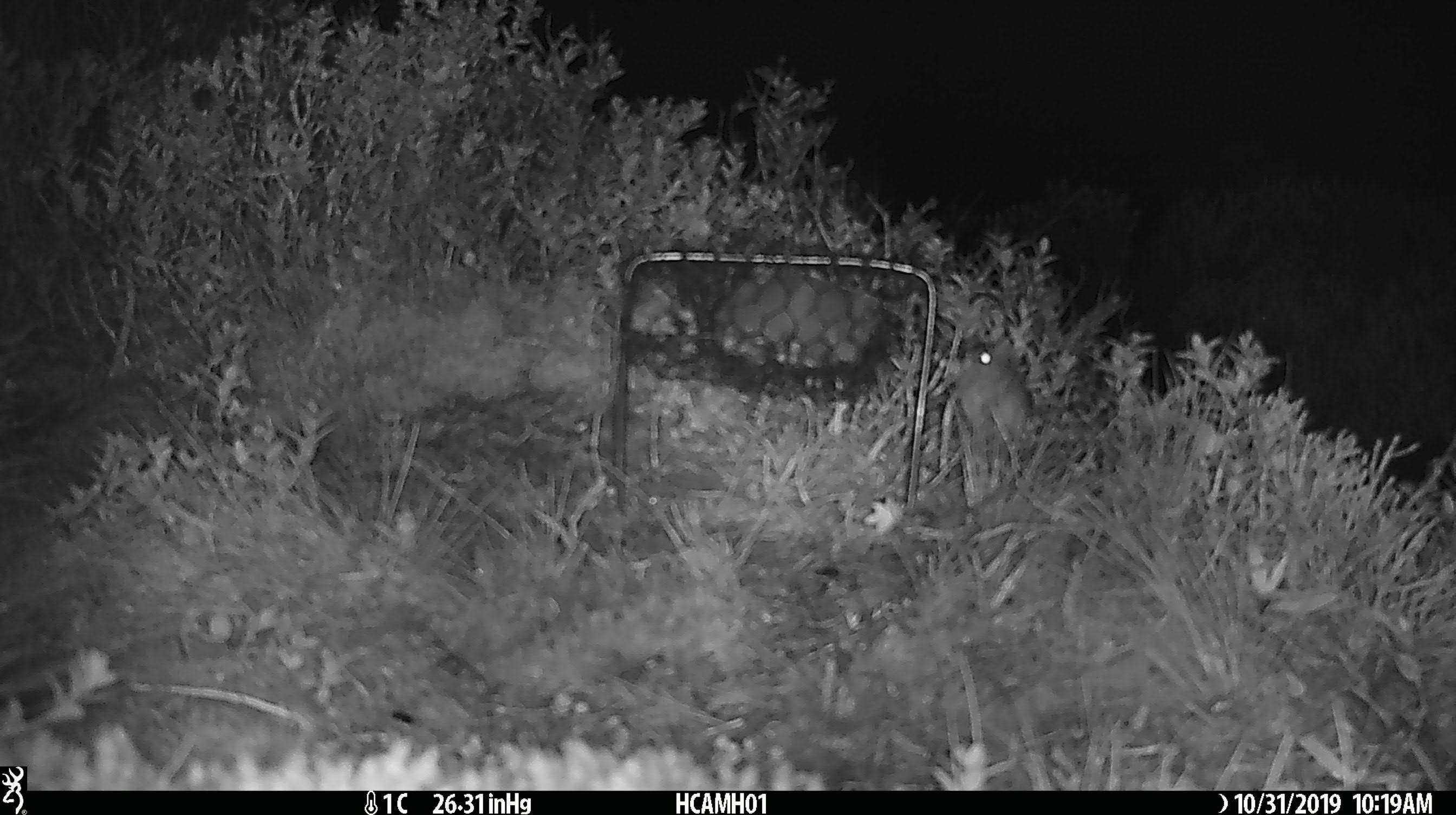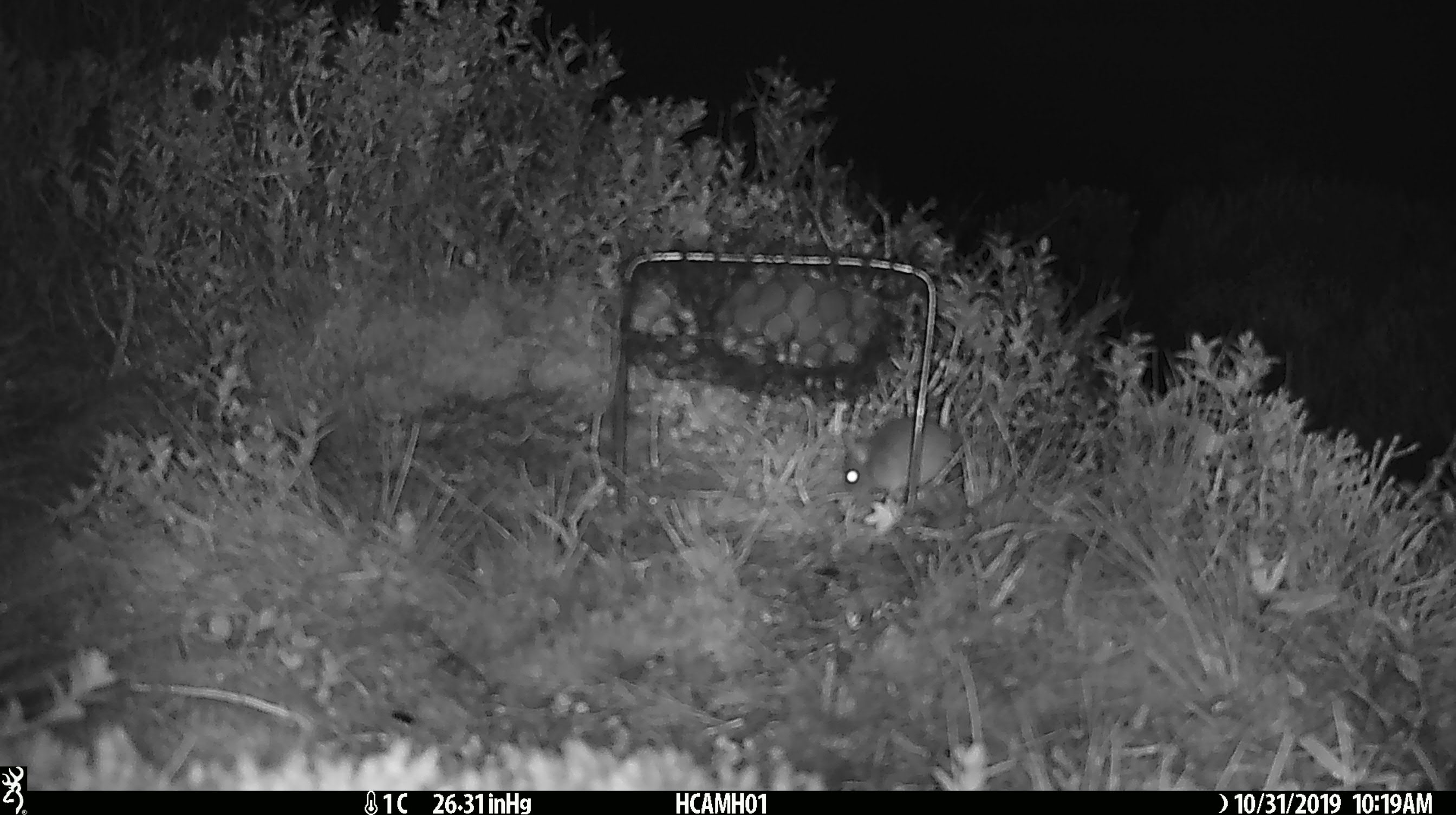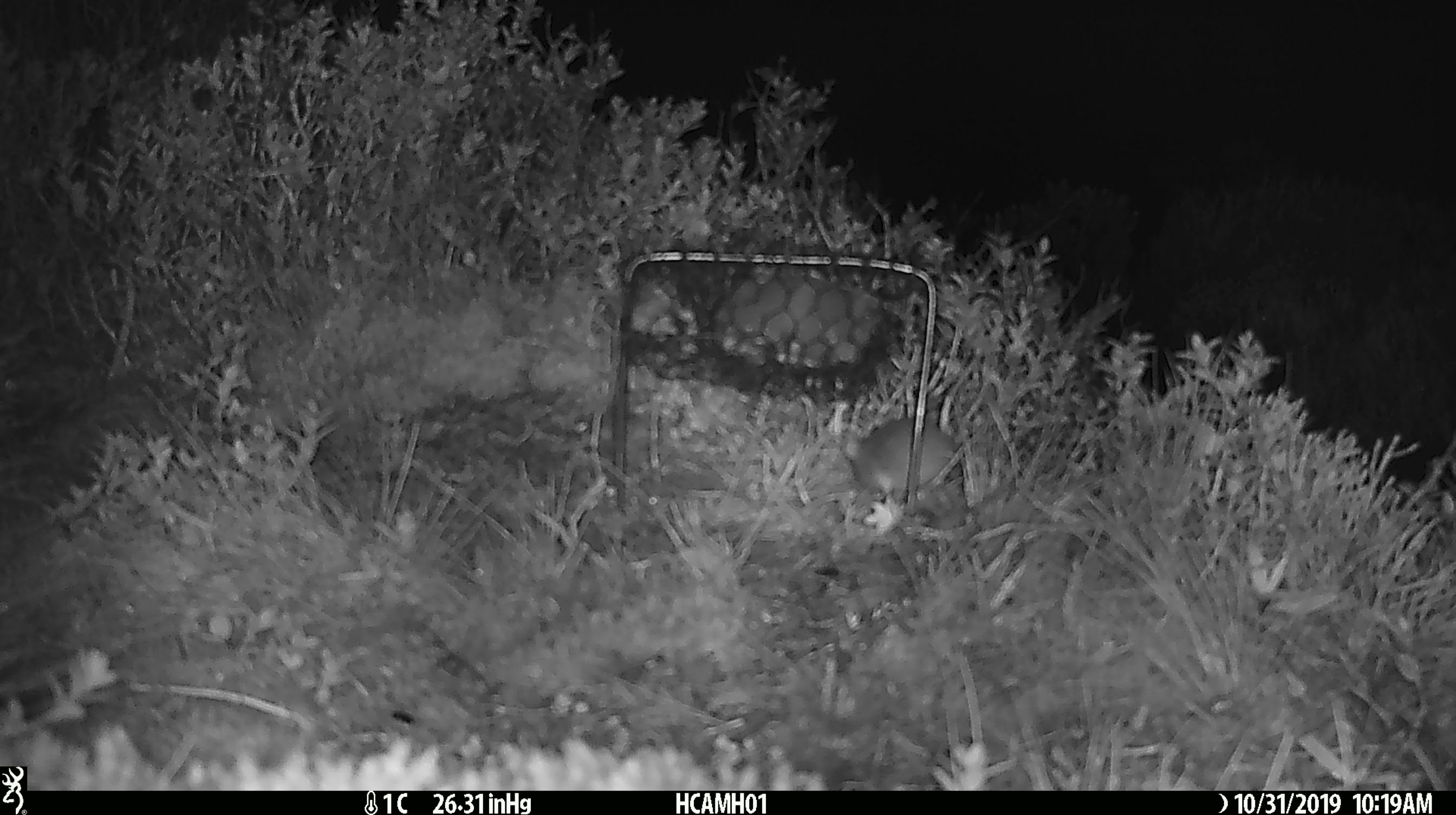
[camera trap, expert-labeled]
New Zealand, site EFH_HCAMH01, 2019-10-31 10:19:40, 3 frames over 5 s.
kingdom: Animalia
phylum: Chordata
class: Mammalia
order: Rodentia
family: Muridae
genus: Mus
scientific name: Mus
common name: mouse